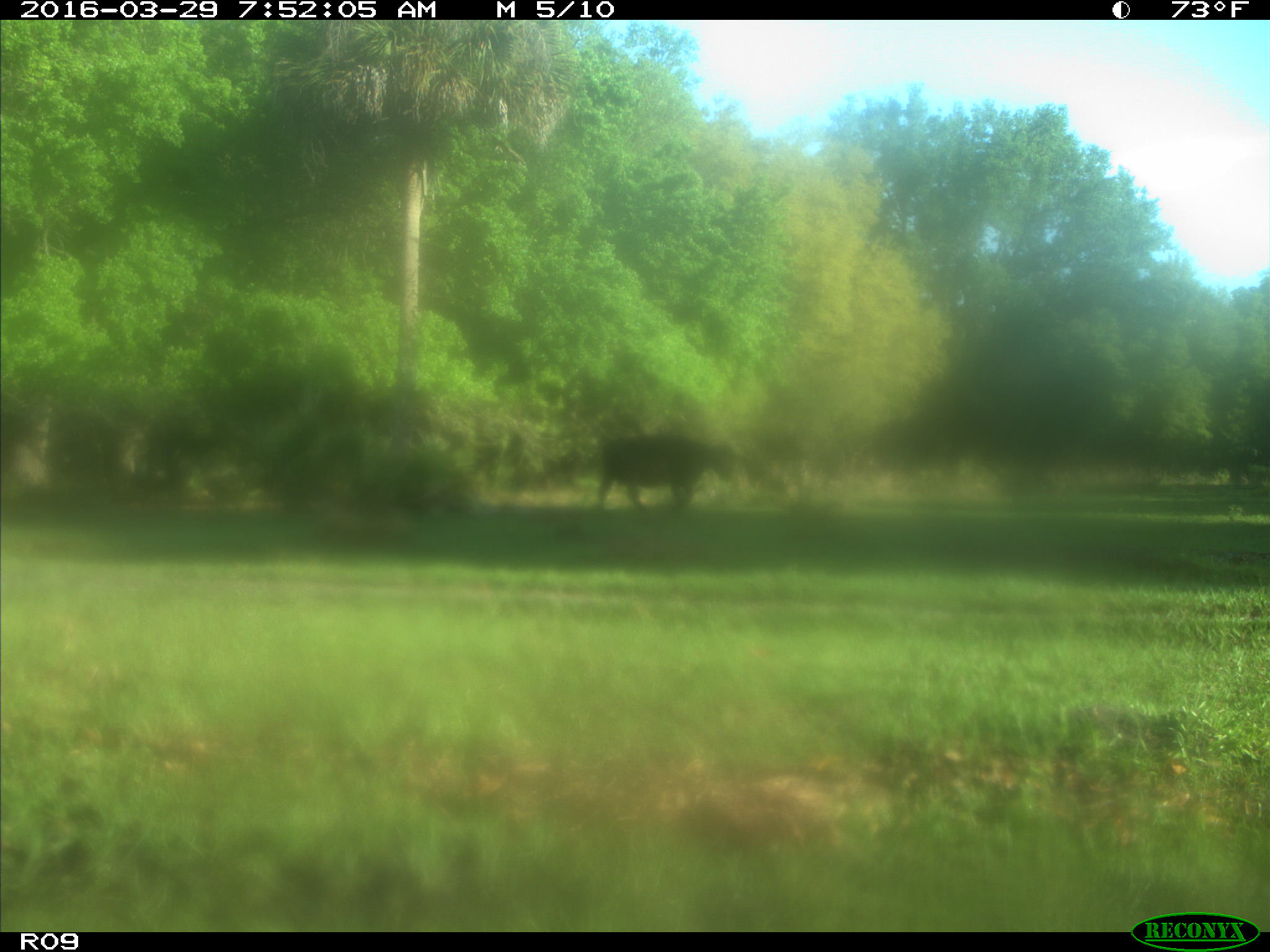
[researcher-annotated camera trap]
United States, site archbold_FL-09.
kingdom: Animalia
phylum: Chordata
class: Mammalia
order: Artiodactyla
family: Bovidae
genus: Bos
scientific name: Bos taurus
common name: domestic cow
Bos taurus (domestic cow).